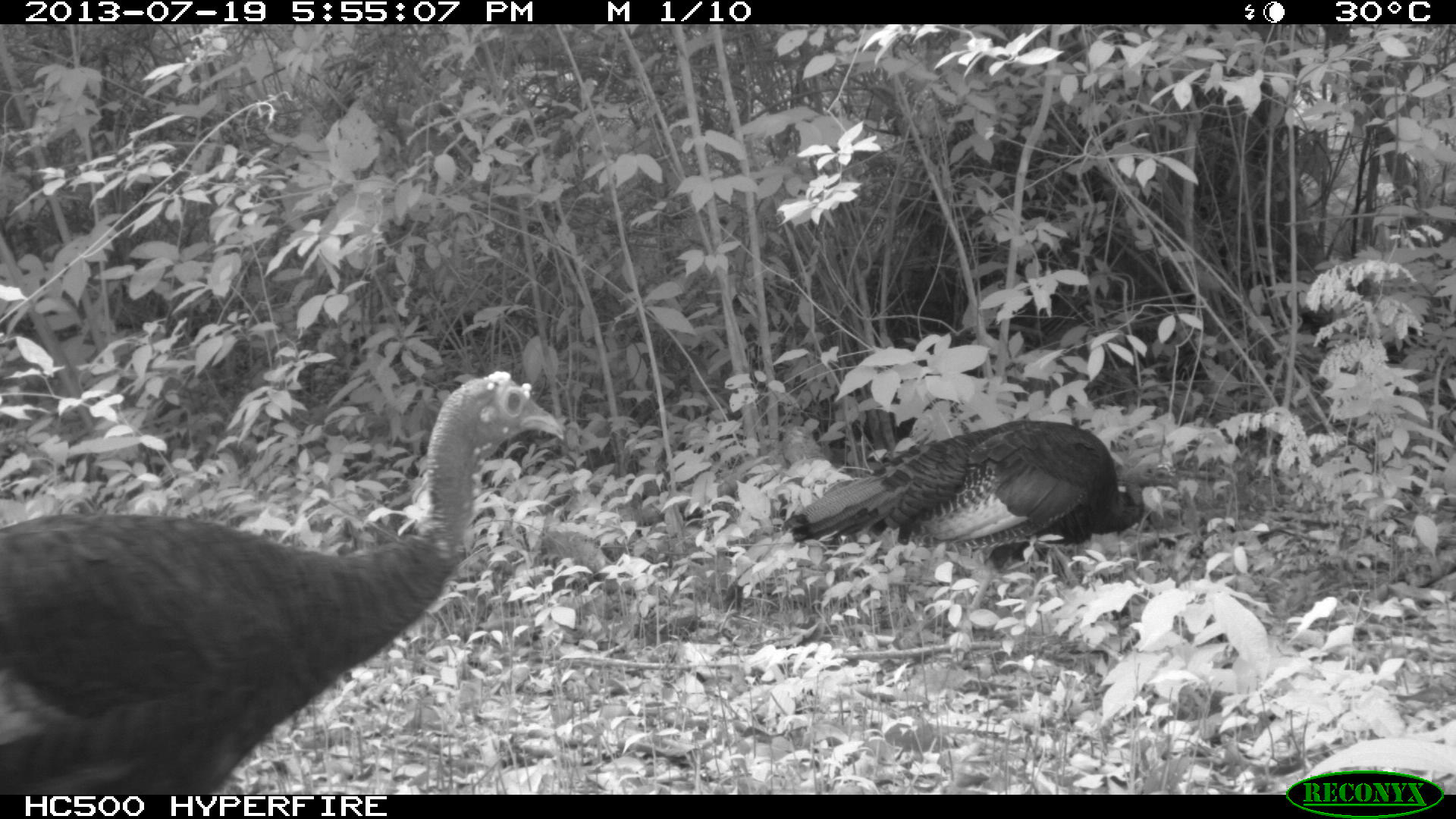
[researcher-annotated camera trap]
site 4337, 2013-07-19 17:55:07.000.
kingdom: Animalia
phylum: Chordata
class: Aves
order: Galliformes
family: Phasianidae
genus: Meleagris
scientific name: Meleagris ocellata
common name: ocellated turkey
Meleagris ocellata (ocellated turkey), count 2.